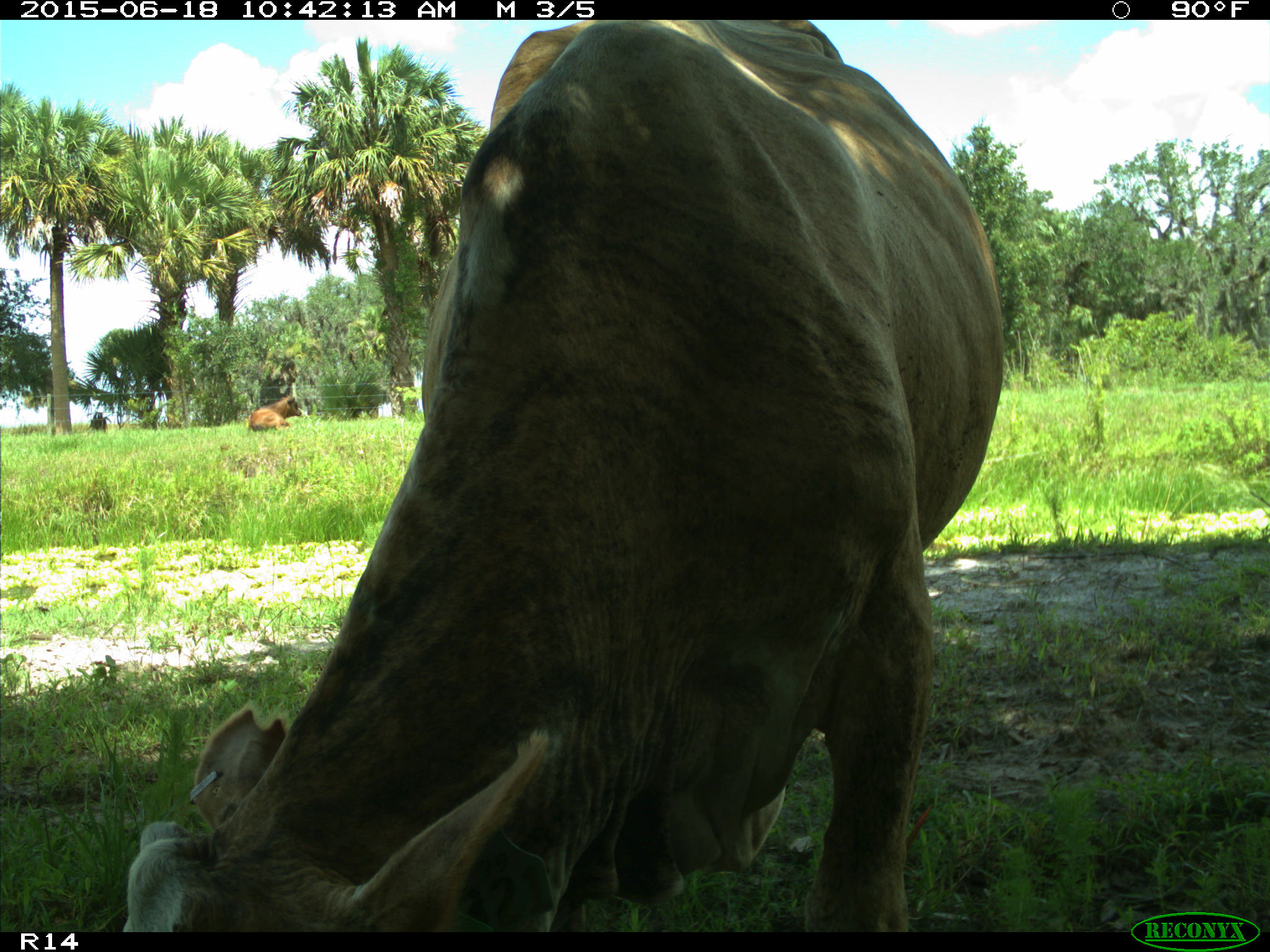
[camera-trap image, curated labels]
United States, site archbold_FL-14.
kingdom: Animalia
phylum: Chordata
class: Mammalia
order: Artiodactyla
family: Bovidae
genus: Bos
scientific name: Bos taurus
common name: domestic cow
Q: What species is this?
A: Bos taurus (domestic cow).